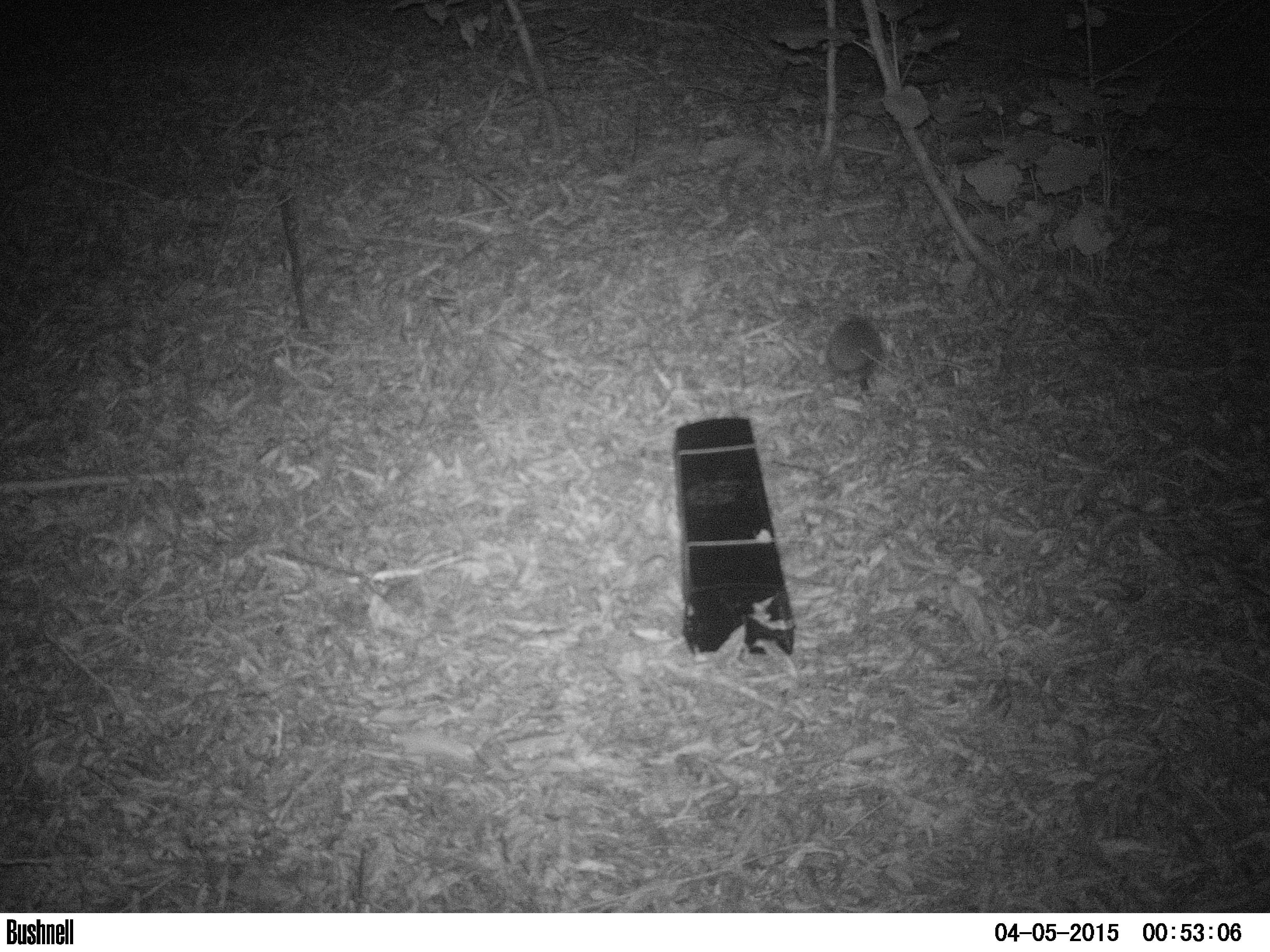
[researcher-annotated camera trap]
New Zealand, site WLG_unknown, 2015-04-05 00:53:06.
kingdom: Animalia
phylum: Chordata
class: Mammalia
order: Eulipotyphla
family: Erinaceidae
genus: Erinaceus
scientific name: Erinaceus europaeus europaeus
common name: european hedgehog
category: hedgehog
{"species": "hedgehog (european hedgehog) (Erinaceus europaeus europaeus)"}